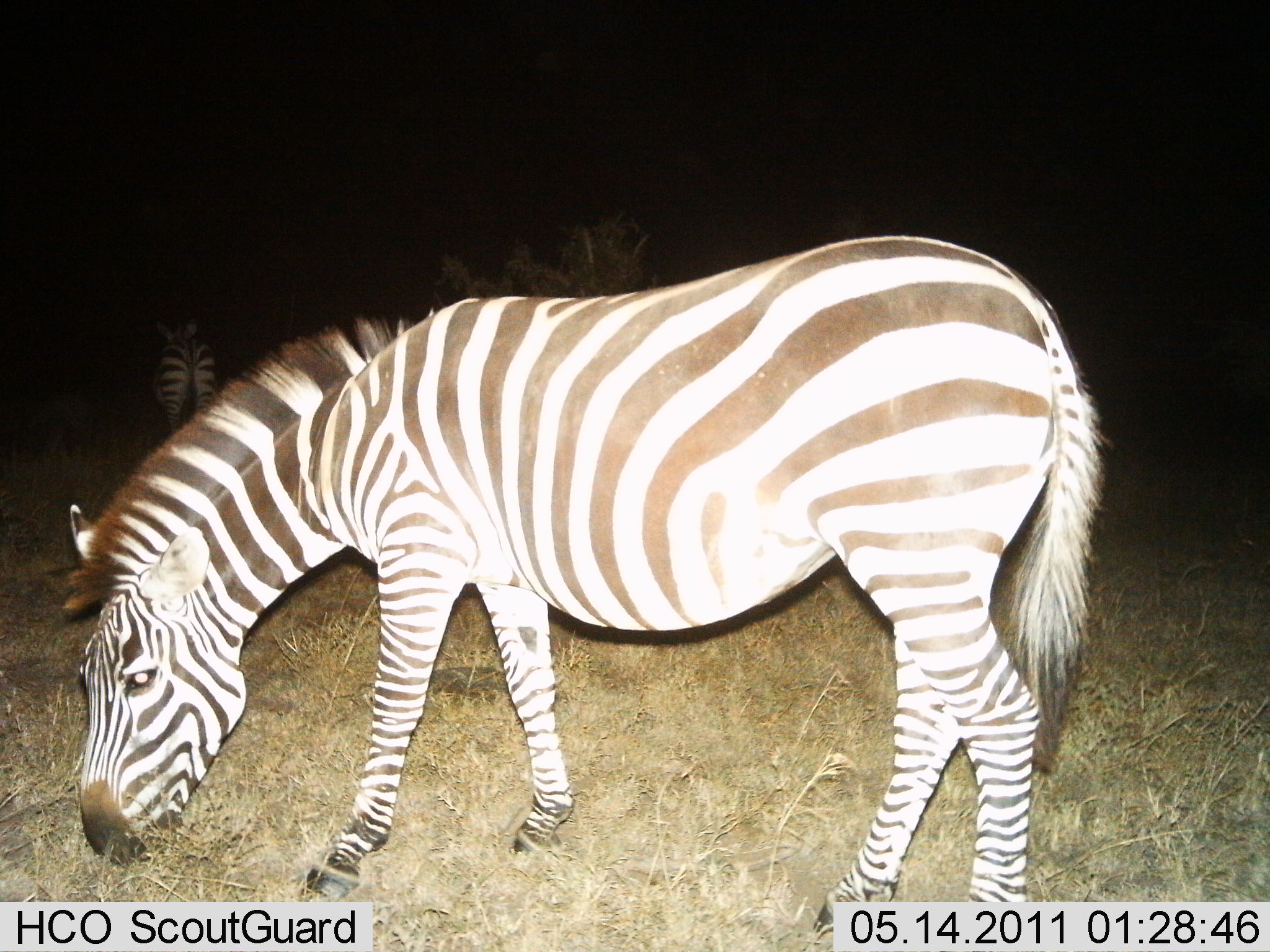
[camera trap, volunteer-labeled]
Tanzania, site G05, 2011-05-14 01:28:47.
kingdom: Animalia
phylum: Chordata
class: Mammalia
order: Perissodactyla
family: Equidae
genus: Equus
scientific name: Equus quagga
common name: plains zebra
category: zebra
Zebra (plains zebra) (Equus quagga), count 2. Behavior (volunteer vote fractions): standing 50%, resting 0%, moving 0%, interacting 0%. Young present (vote fraction): 0%. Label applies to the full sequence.